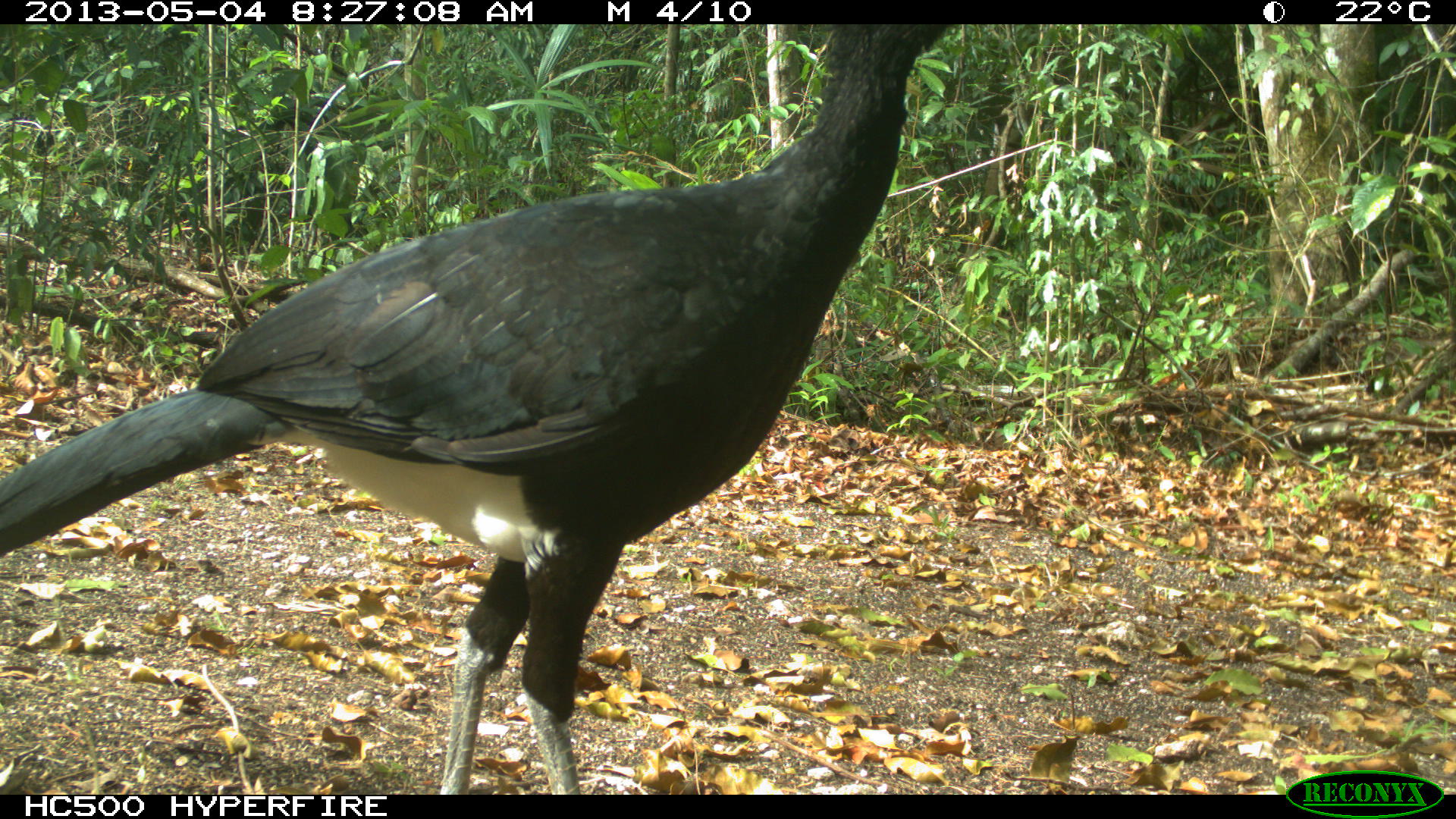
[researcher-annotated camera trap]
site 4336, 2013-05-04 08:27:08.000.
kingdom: Animalia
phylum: Chordata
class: Aves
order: Galliformes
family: Cracidae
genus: Crax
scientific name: Crax rubra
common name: great curassow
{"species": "Crax rubra (great curassow)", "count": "1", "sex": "male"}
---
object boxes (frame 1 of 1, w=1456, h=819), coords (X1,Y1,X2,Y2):
crax rubra: (0,23,942,793)